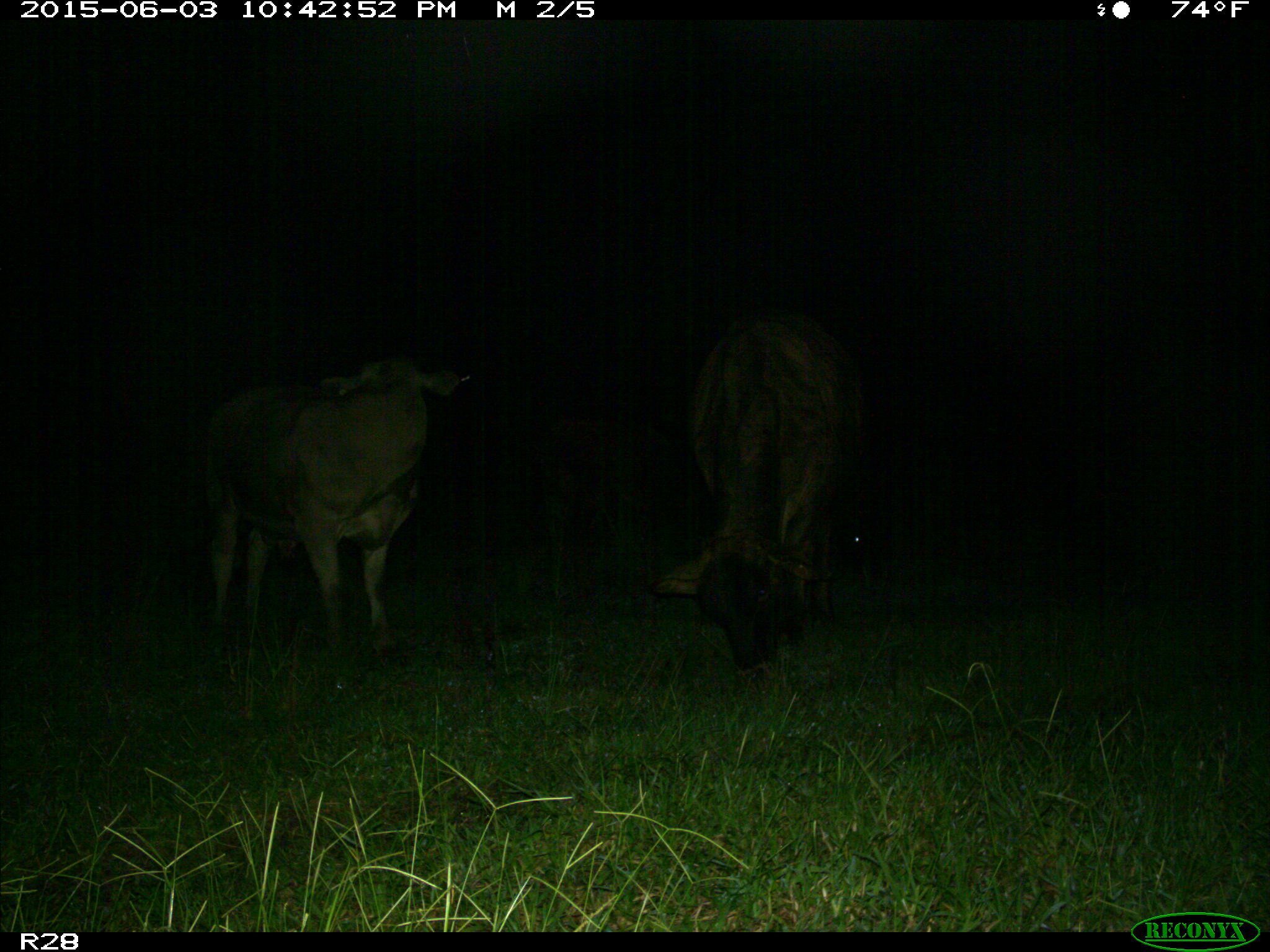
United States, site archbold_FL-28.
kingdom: Animalia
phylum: Chordata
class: Mammalia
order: Artiodactyla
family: Bovidae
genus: Bos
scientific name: Bos taurus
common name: domestic cow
Bos taurus (domestic cow).